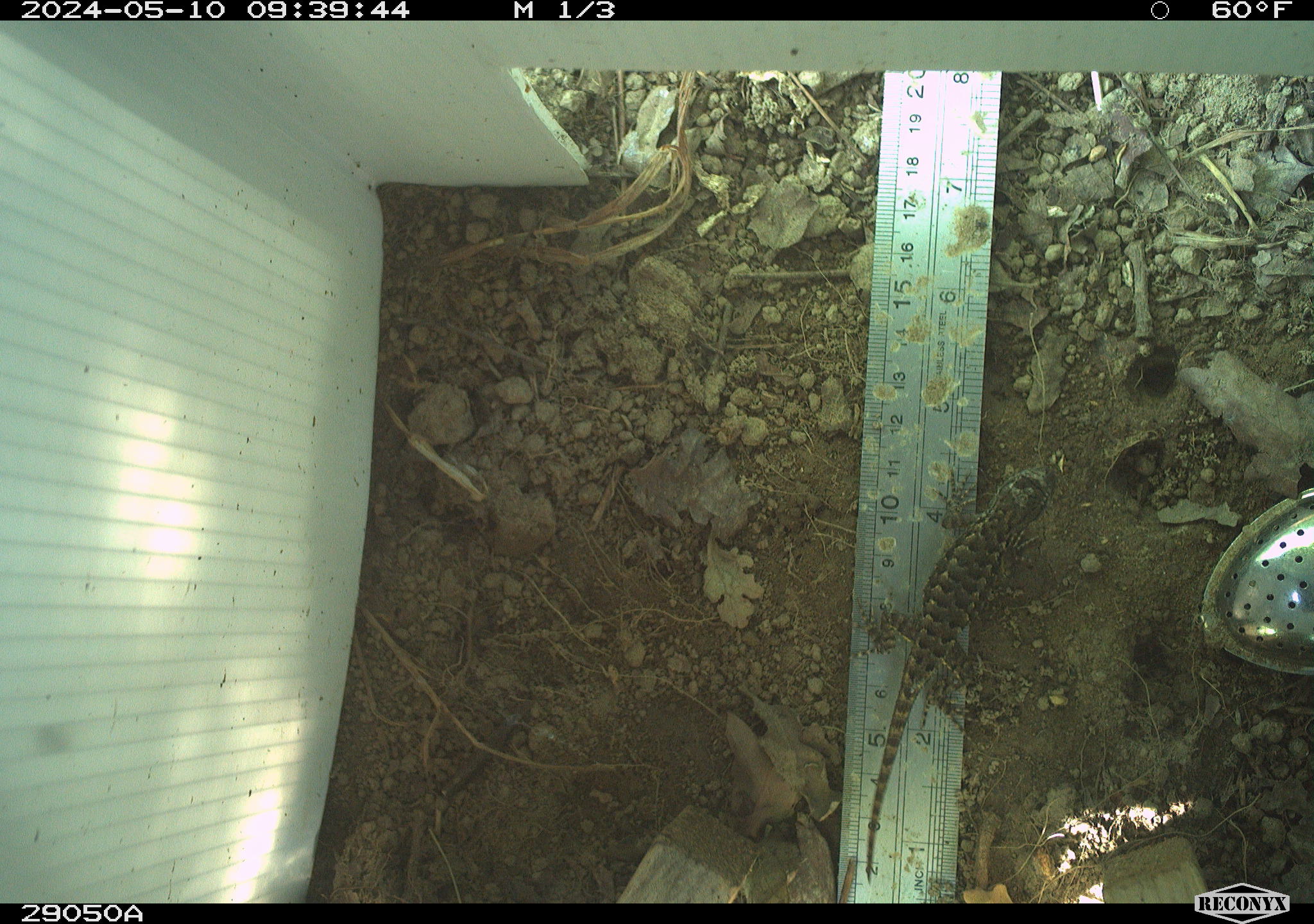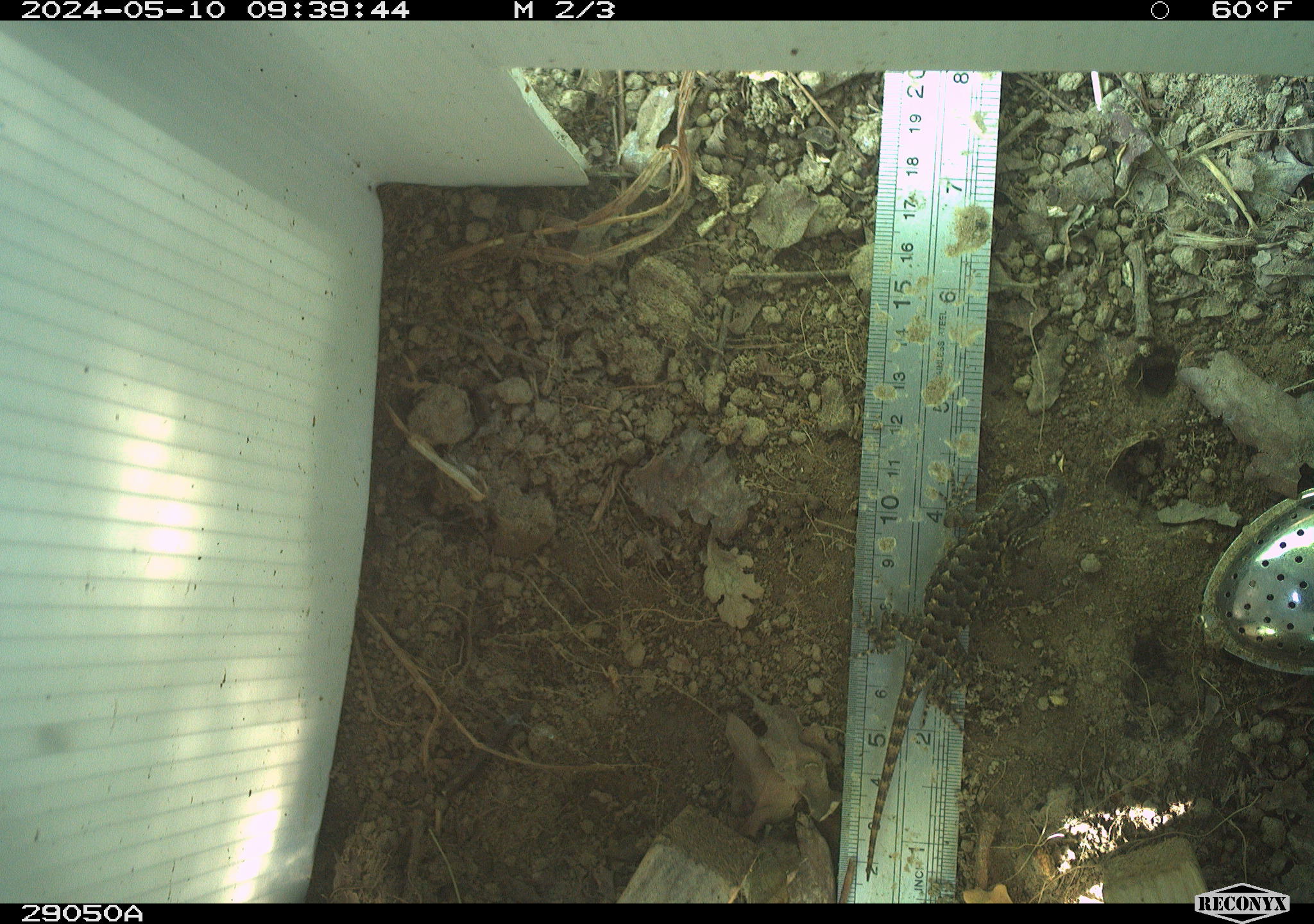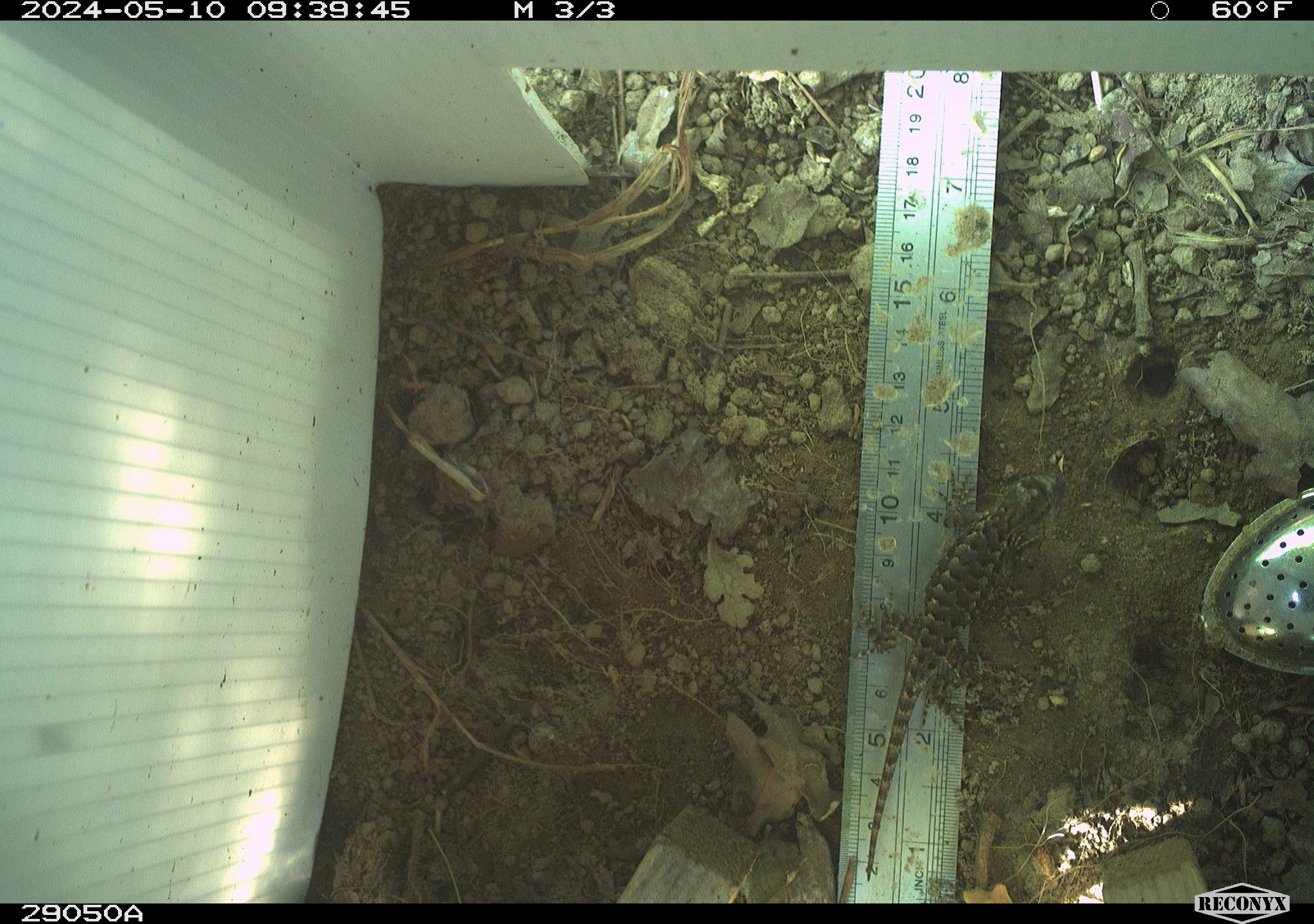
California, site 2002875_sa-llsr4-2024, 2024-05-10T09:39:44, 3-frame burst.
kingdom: Animalia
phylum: Chordata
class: Reptilia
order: Squamata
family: Phrynosomatidae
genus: Sceloporus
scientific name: Sceloporus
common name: spiny lizards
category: sceloporus species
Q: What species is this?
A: Sceloporus species (spiny lizards) (Sceloporus).